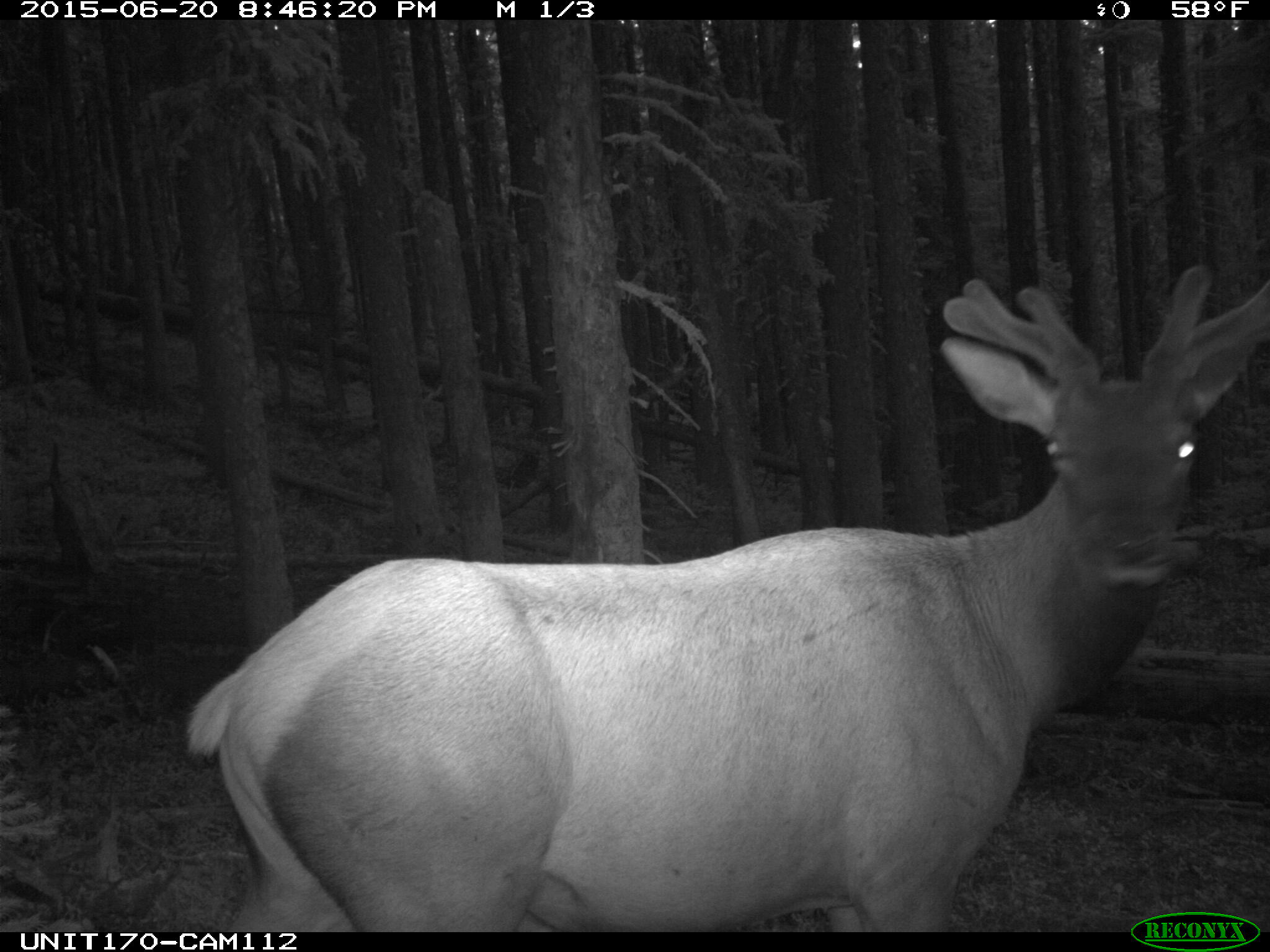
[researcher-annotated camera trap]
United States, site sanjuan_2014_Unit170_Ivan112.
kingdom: Animalia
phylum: Chordata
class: Mammalia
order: Artiodactyla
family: Cervidae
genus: Cervus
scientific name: Cervus elaphus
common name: red deer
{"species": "Cervus elaphus (red deer)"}